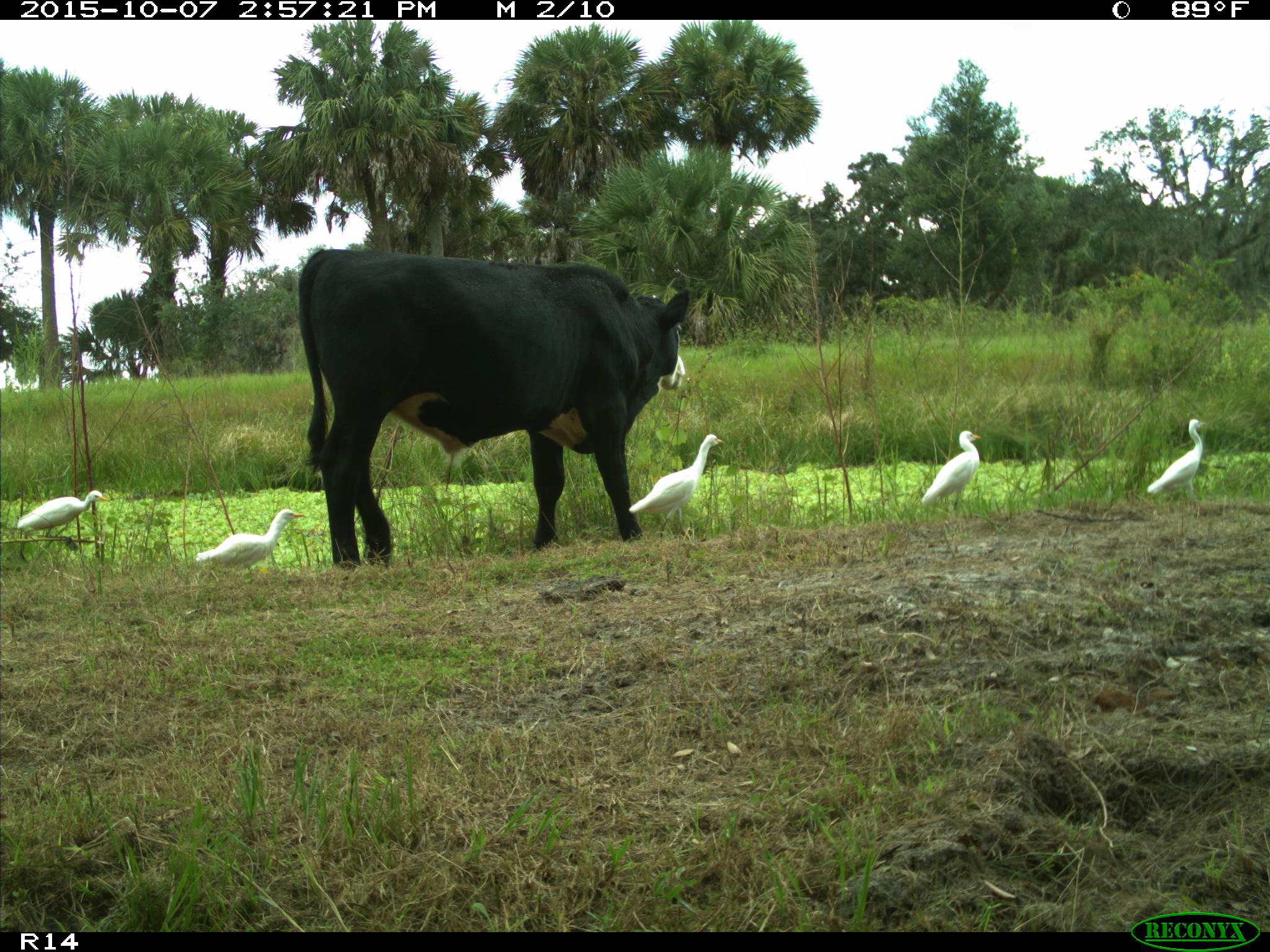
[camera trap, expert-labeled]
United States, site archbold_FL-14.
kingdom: Animalia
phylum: Chordata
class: Mammalia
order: Artiodactyla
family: Bovidae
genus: Bos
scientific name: Bos taurus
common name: domestic cow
Bos taurus (domestic cow).